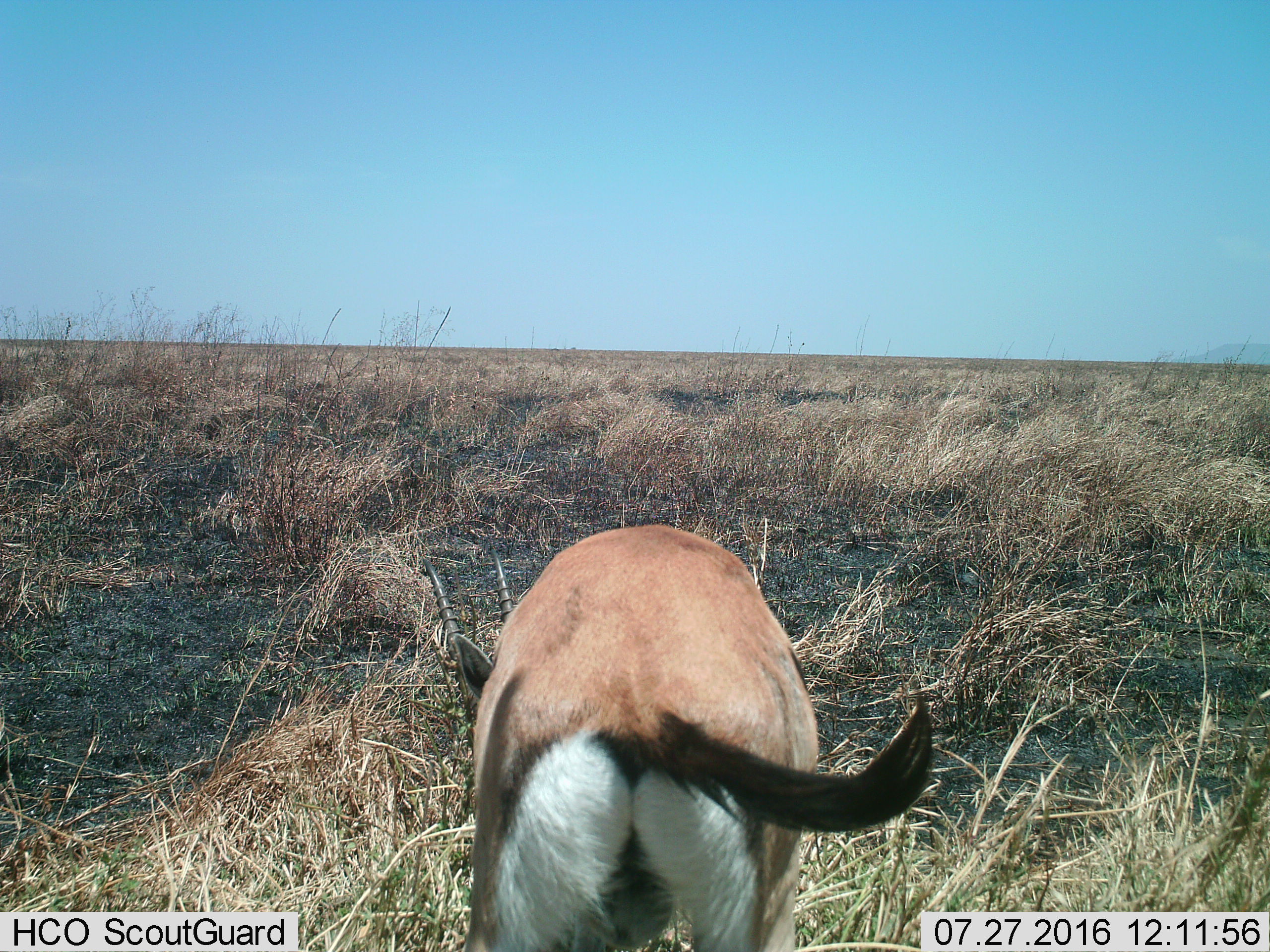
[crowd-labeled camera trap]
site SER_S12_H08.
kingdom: Animalia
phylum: Chordata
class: Mammalia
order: Artiodactyla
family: Bovidae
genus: Eudorcas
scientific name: Eudorcas thomsonii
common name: thomson's gazelle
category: gazellethomsons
Gazellethomsons (thomson's gazelle) (Eudorcas thomsonii), count 1. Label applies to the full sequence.